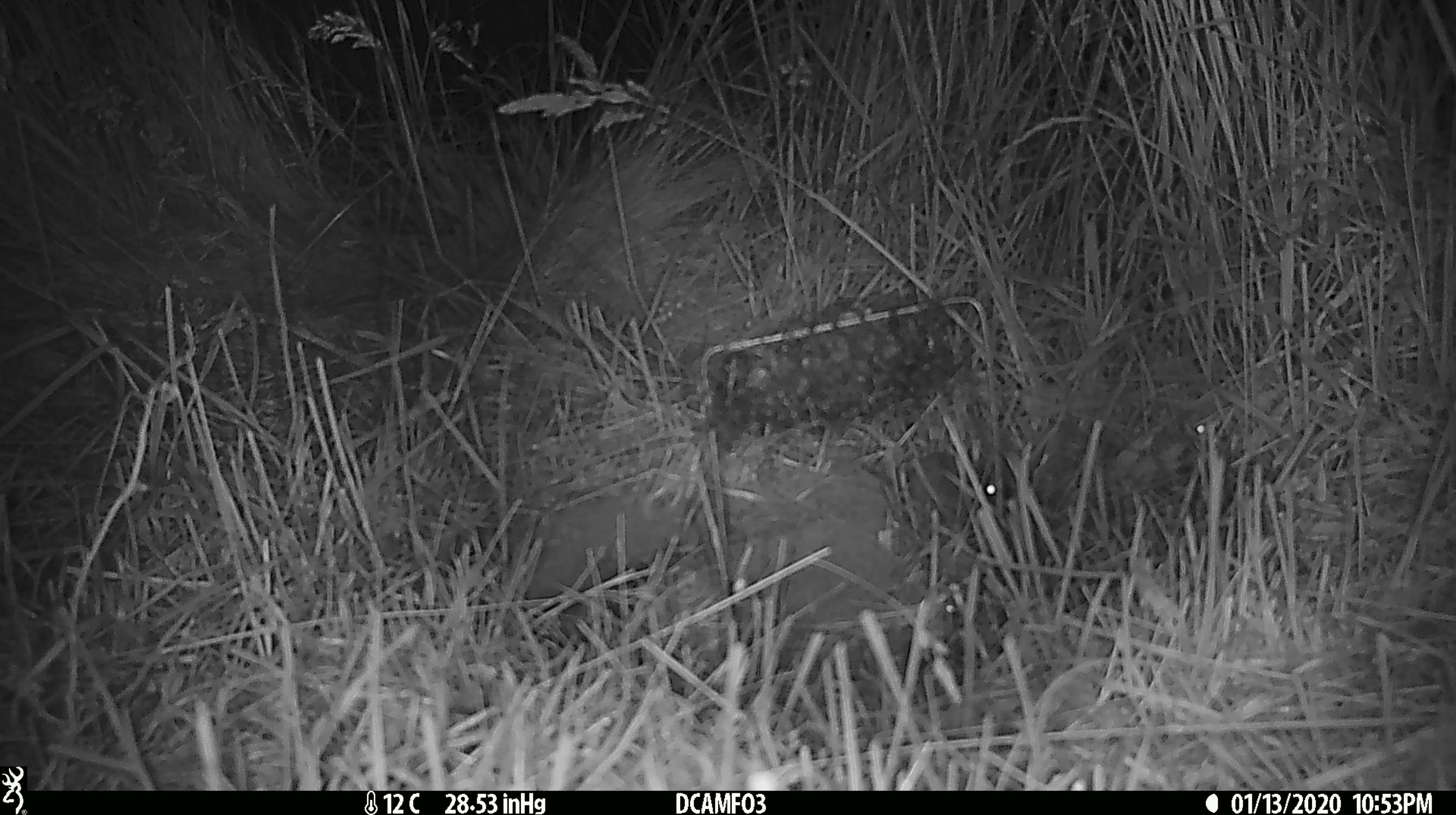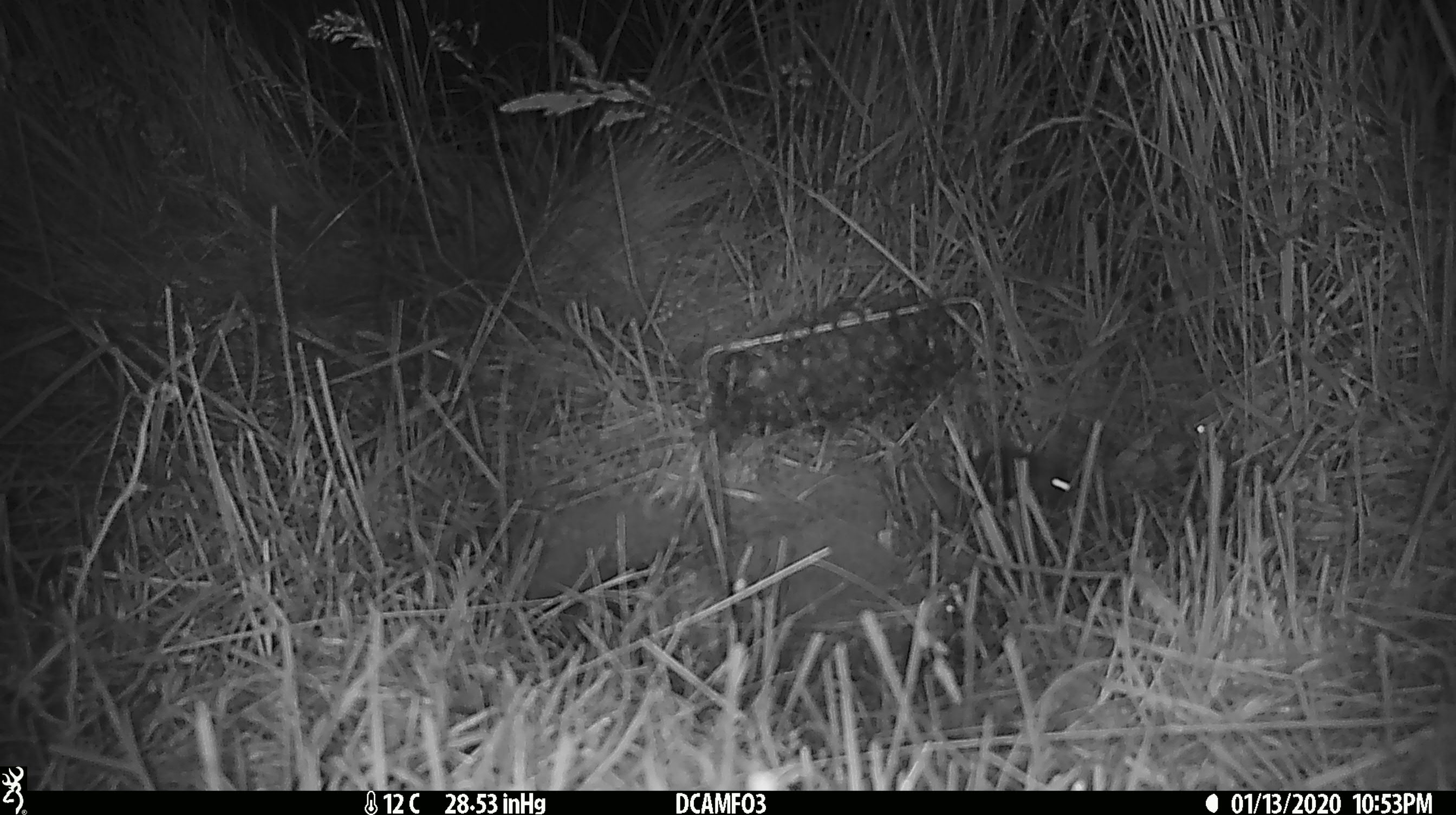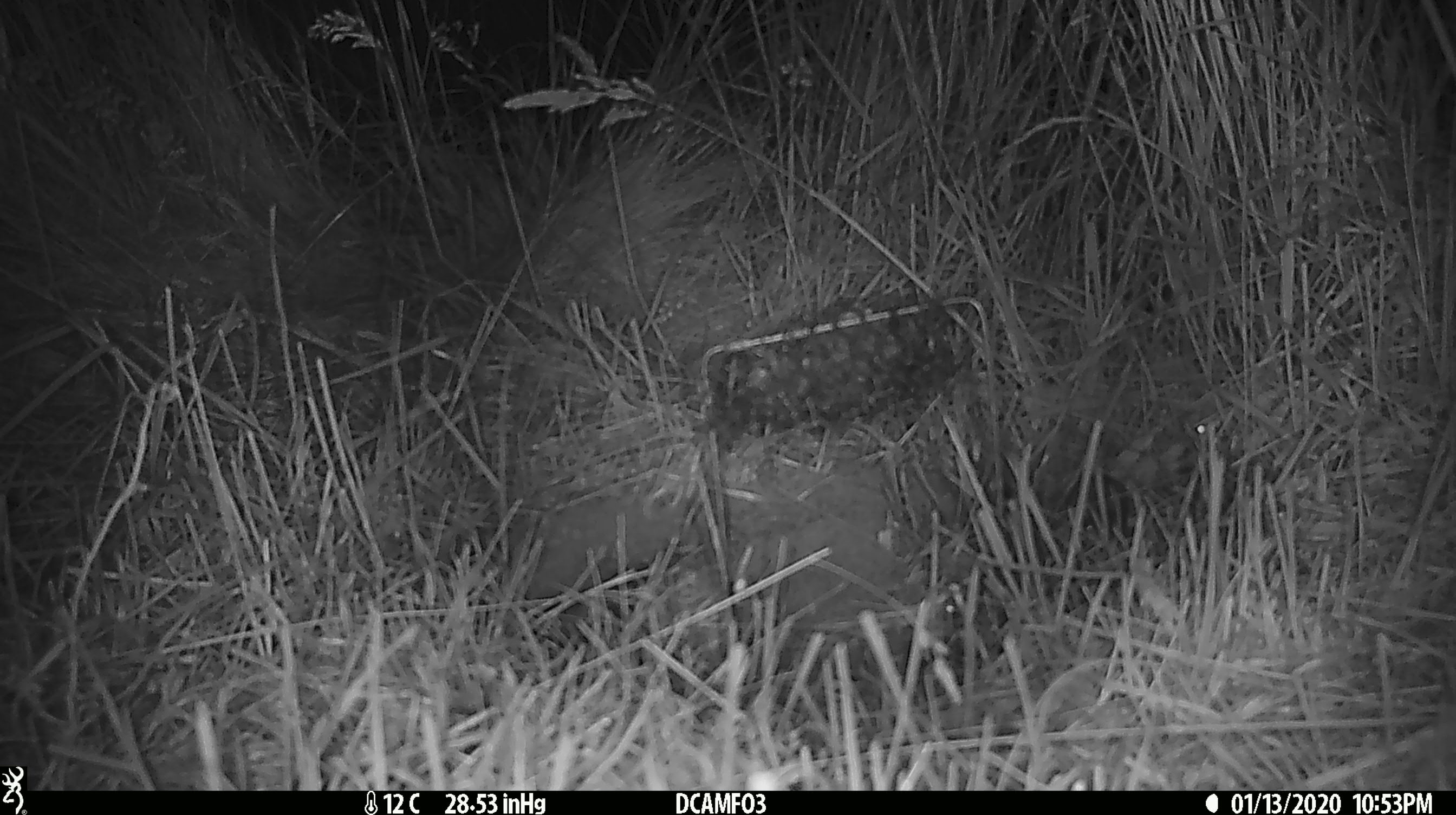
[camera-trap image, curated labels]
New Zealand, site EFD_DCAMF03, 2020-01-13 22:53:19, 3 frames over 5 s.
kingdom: Animalia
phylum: Chordata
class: Mammalia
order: Rodentia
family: Muridae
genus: Mus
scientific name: Mus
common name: mouse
Mouse (Mus).